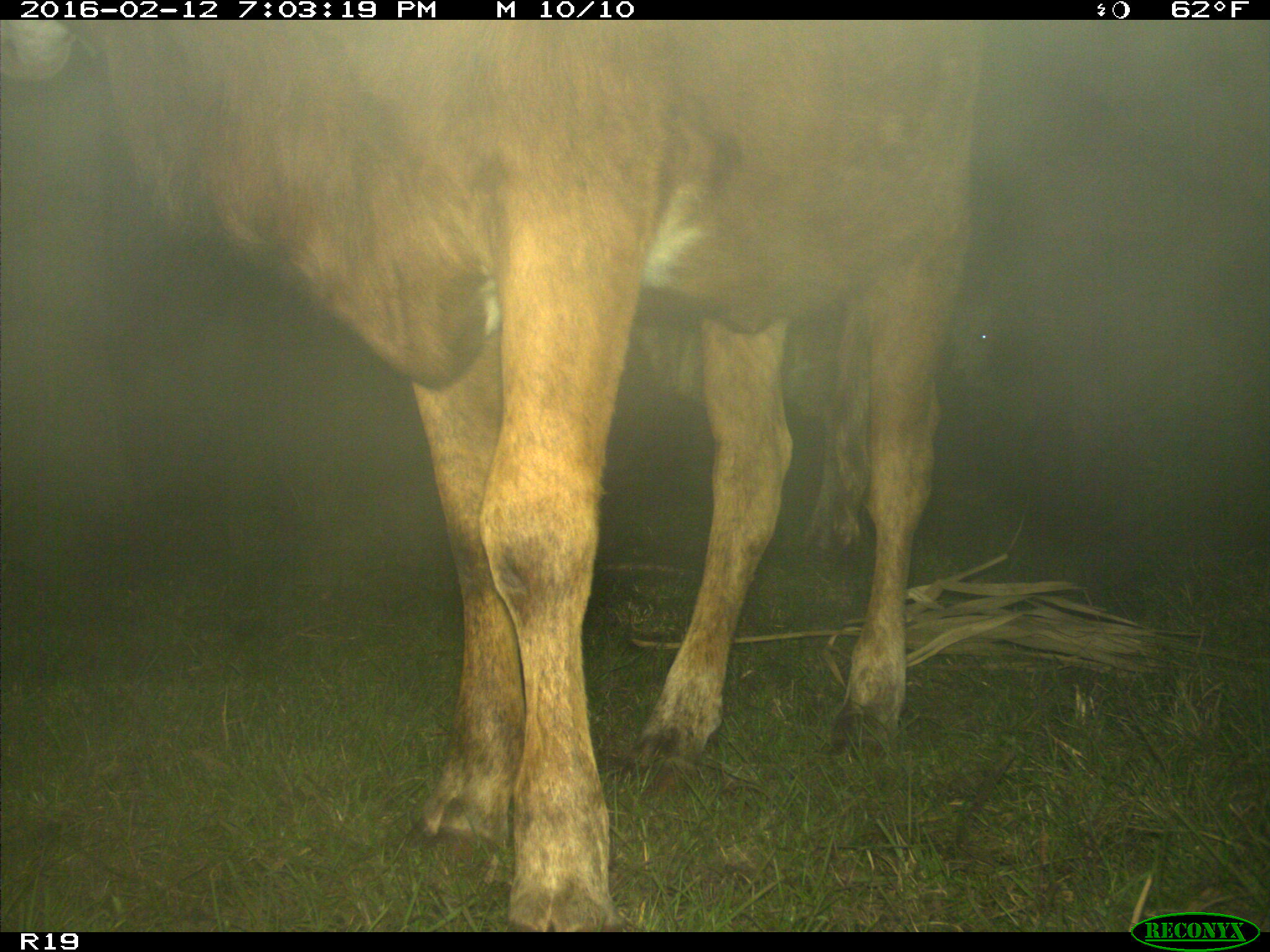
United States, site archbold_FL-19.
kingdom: Animalia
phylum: Chordata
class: Mammalia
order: Artiodactyla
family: Bovidae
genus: Bos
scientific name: Bos taurus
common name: domestic cow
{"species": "Bos taurus (domestic cow)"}